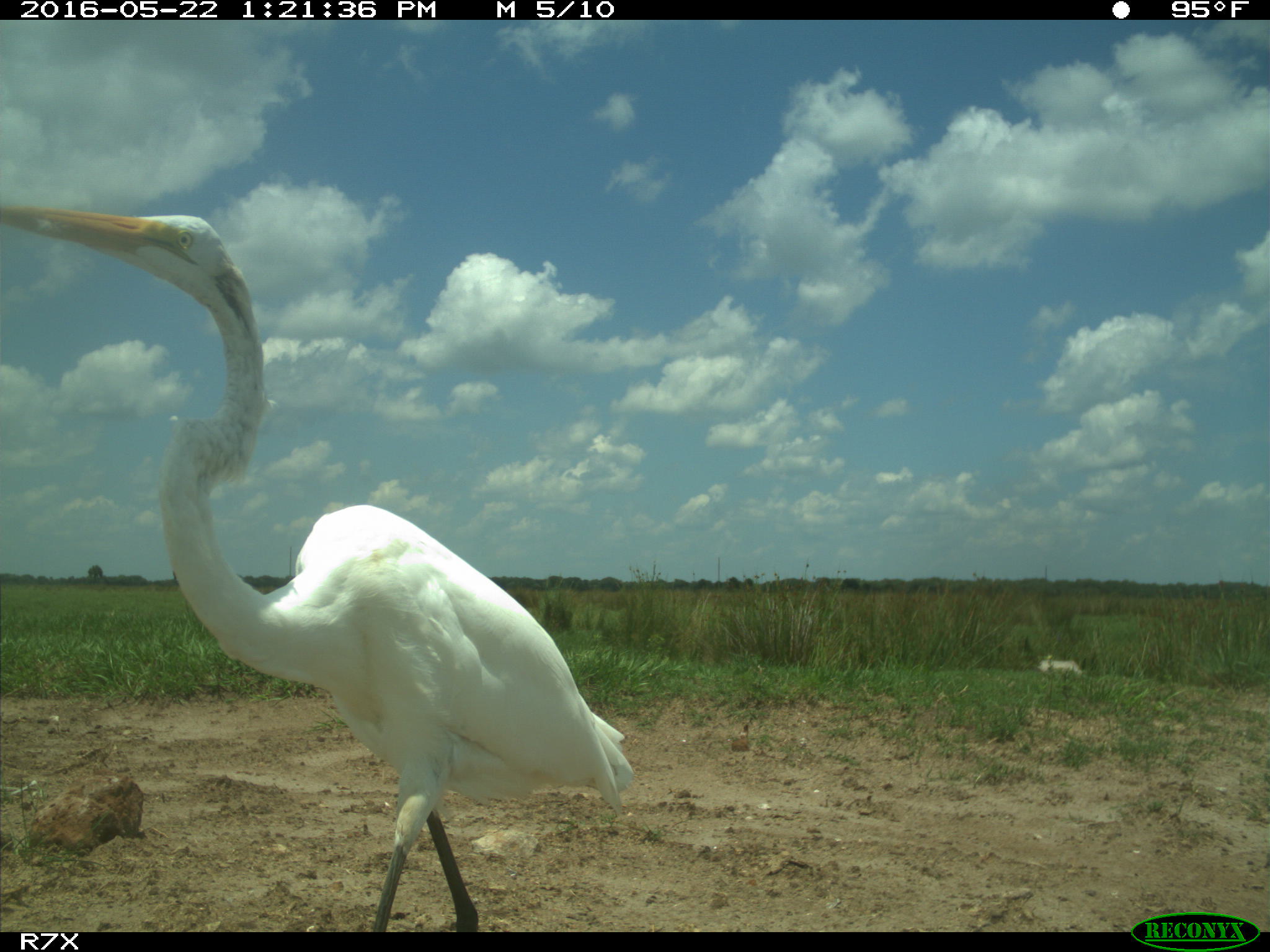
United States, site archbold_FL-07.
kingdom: Animalia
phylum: Chordata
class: Aves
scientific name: Aves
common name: birds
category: unidentified bird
Unidentified bird (birds) (Aves).